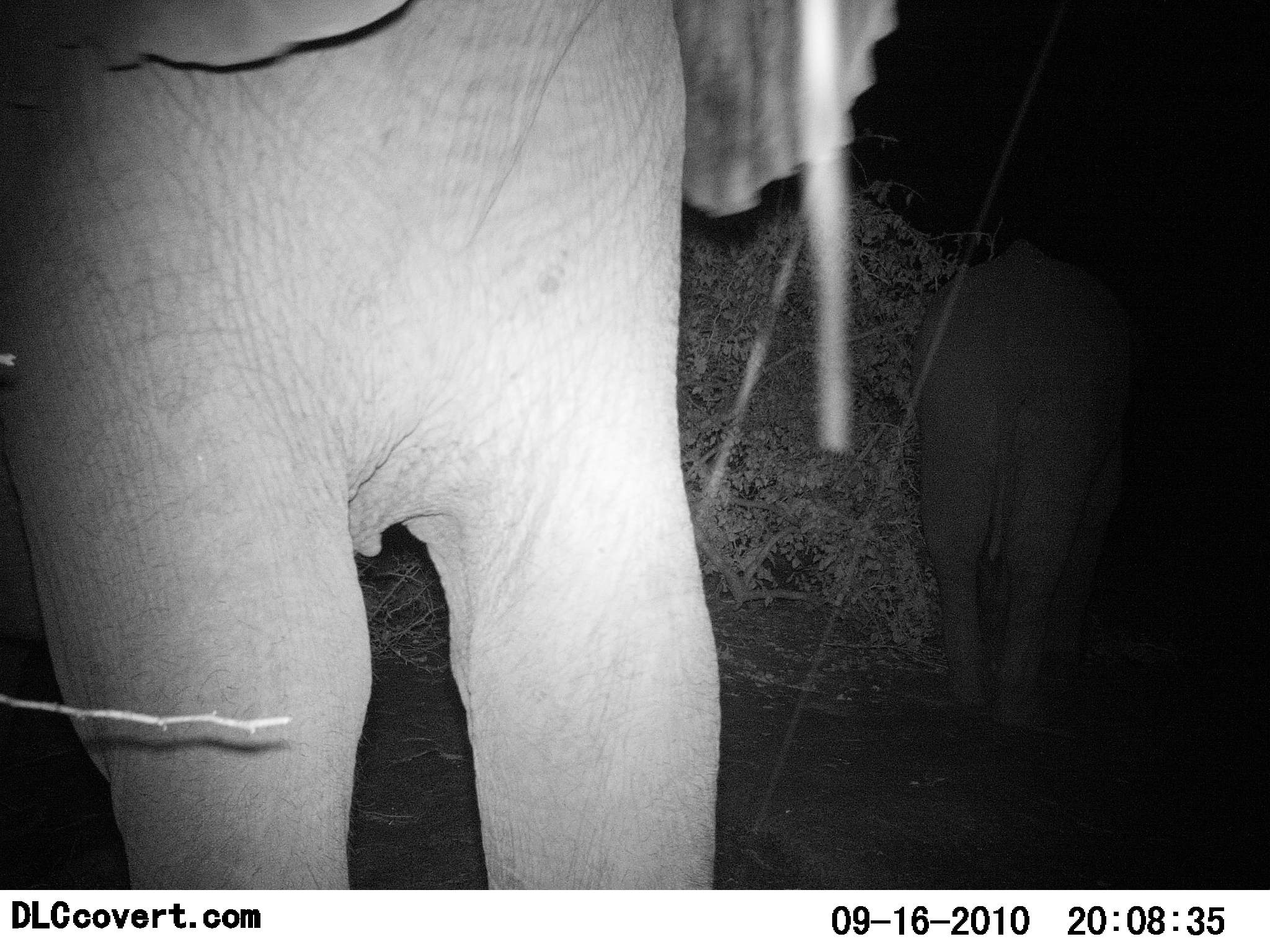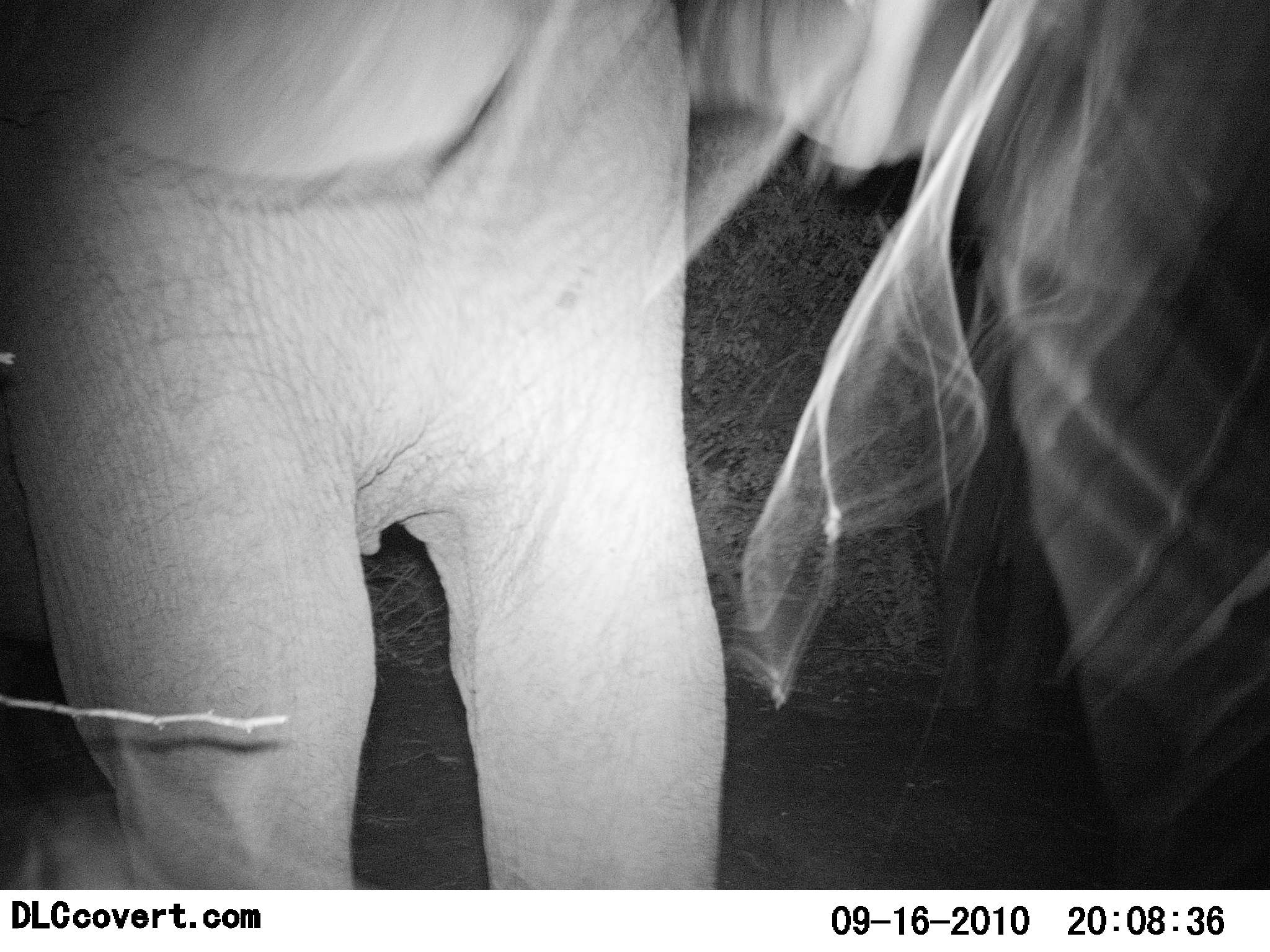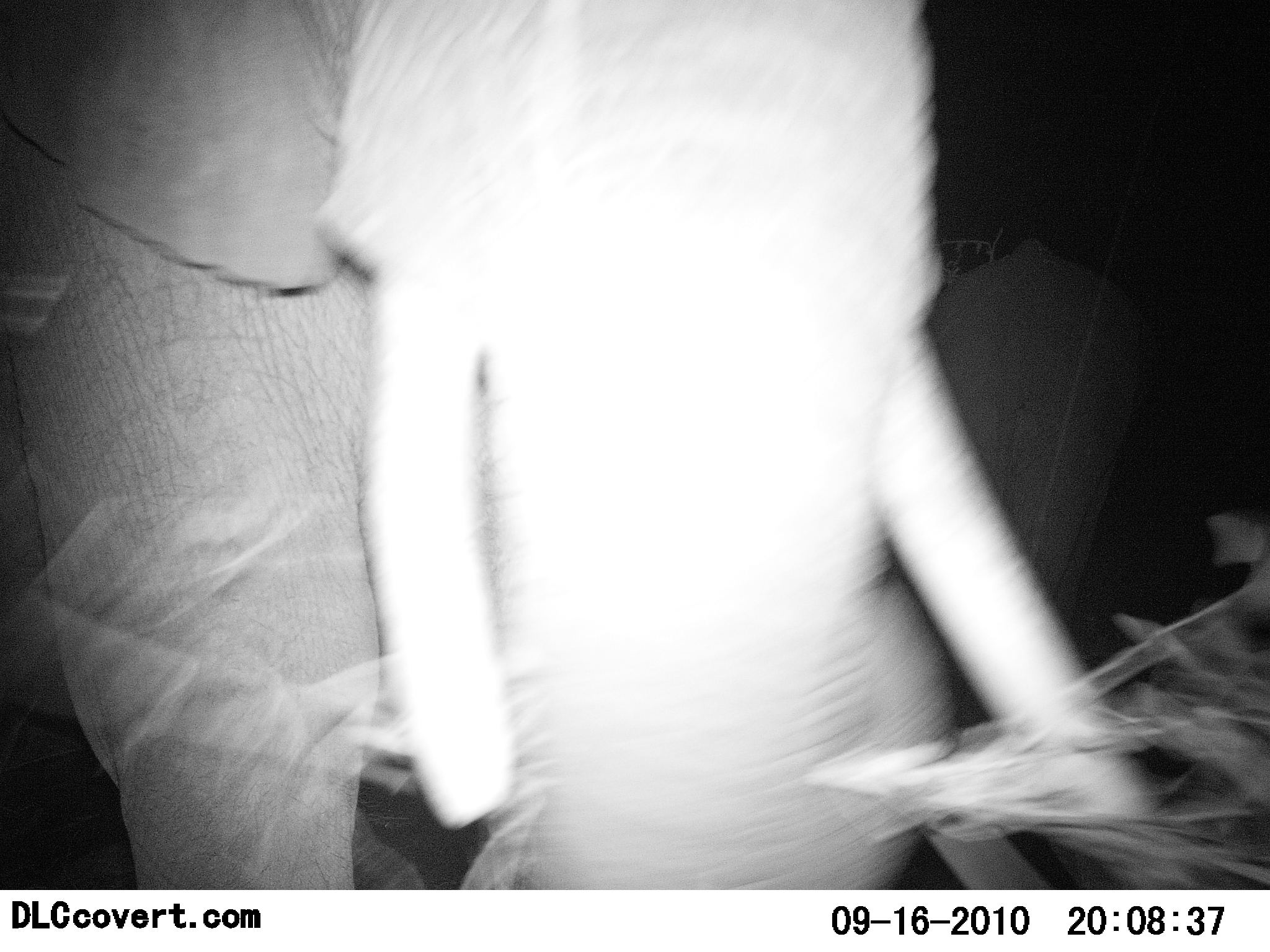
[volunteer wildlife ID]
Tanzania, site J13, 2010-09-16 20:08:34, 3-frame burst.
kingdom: Animalia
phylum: Chordata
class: Mammalia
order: Proboscidea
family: Elephantidae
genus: Loxodonta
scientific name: Loxodonta africana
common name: african bush elephant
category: elephant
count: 2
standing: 70%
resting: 0%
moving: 15%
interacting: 15%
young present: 5%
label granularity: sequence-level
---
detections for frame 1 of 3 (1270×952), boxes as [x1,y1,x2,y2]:
animal: [0,0,902,890]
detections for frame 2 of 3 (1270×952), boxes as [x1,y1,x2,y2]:
animal: [0,0,1270,890]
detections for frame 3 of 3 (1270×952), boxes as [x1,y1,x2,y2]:
animal: [0,0,1202,890]; [926,238,1142,723]